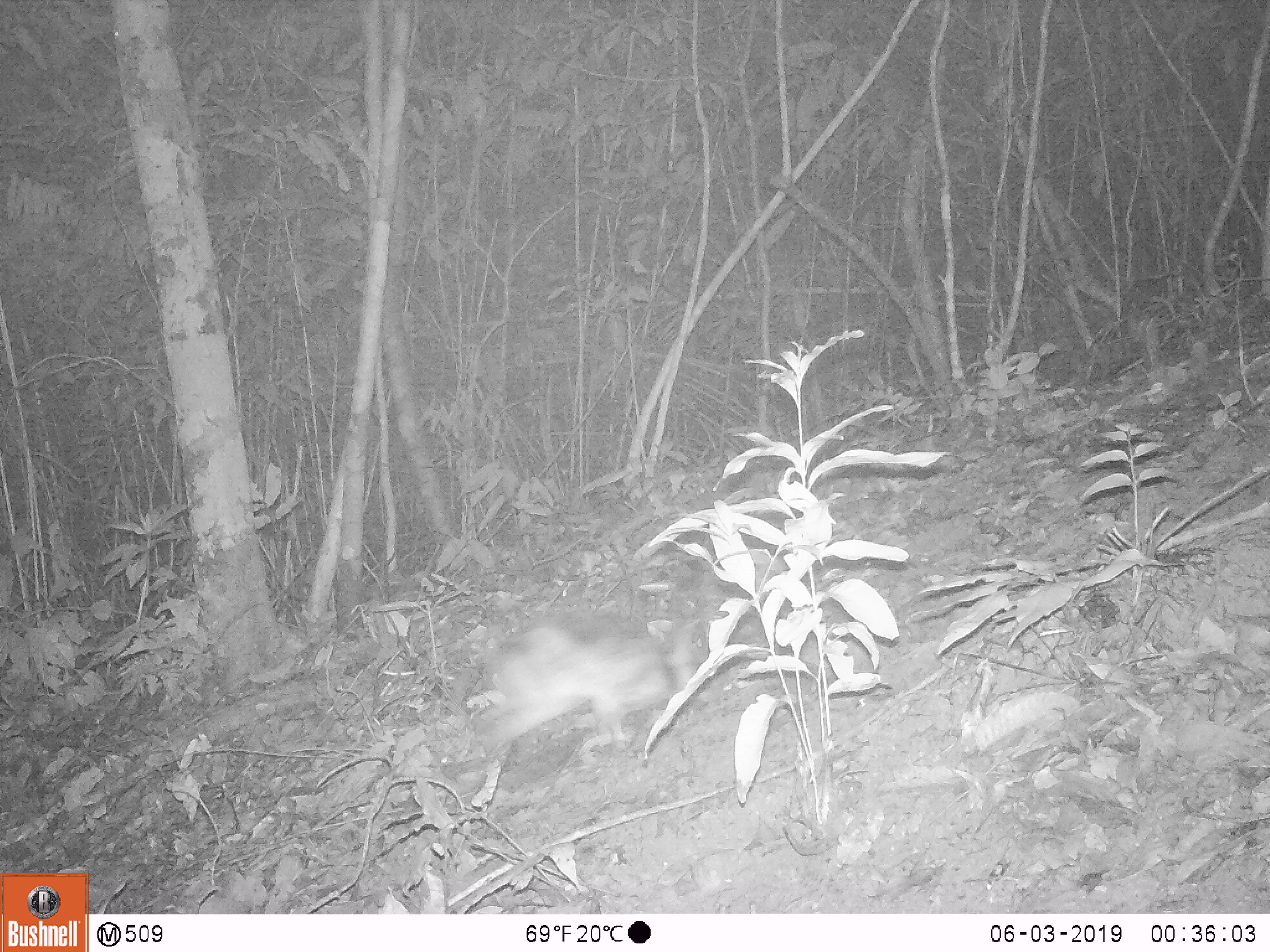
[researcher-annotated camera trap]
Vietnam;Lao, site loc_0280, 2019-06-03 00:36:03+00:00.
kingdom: Animalia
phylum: Chordata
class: Mammalia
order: Lagomorpha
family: Leporidae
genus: Nesolagus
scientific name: Nesolagus timminsi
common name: annamite striped rabbit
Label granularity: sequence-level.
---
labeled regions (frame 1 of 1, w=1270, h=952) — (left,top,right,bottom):
annamite striped rabbit: (476,616,697,755)